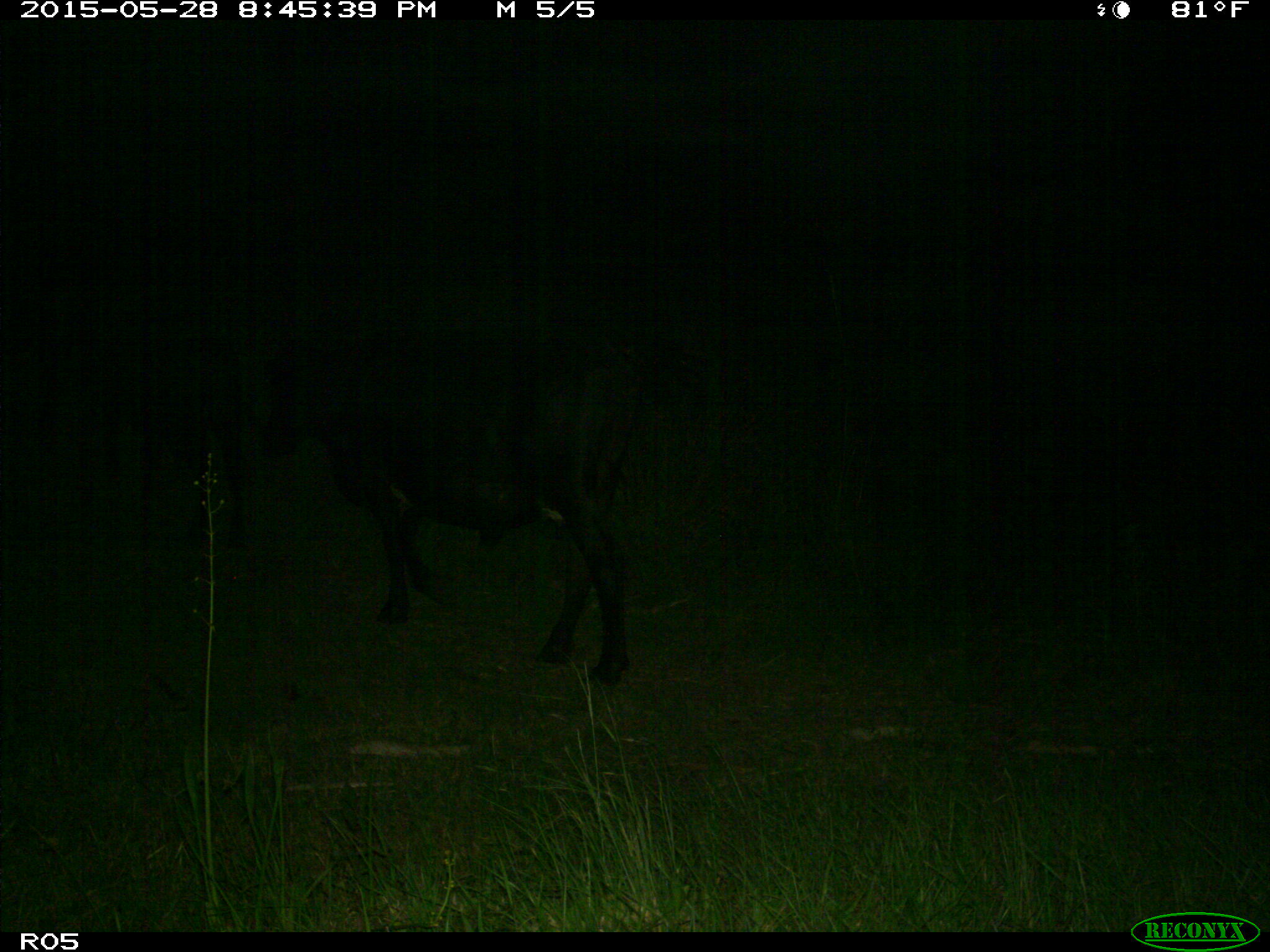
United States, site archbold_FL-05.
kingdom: Animalia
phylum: Chordata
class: Mammalia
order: Artiodactyla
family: Bovidae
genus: Bos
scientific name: Bos taurus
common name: domestic cow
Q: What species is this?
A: Bos taurus (domestic cow).